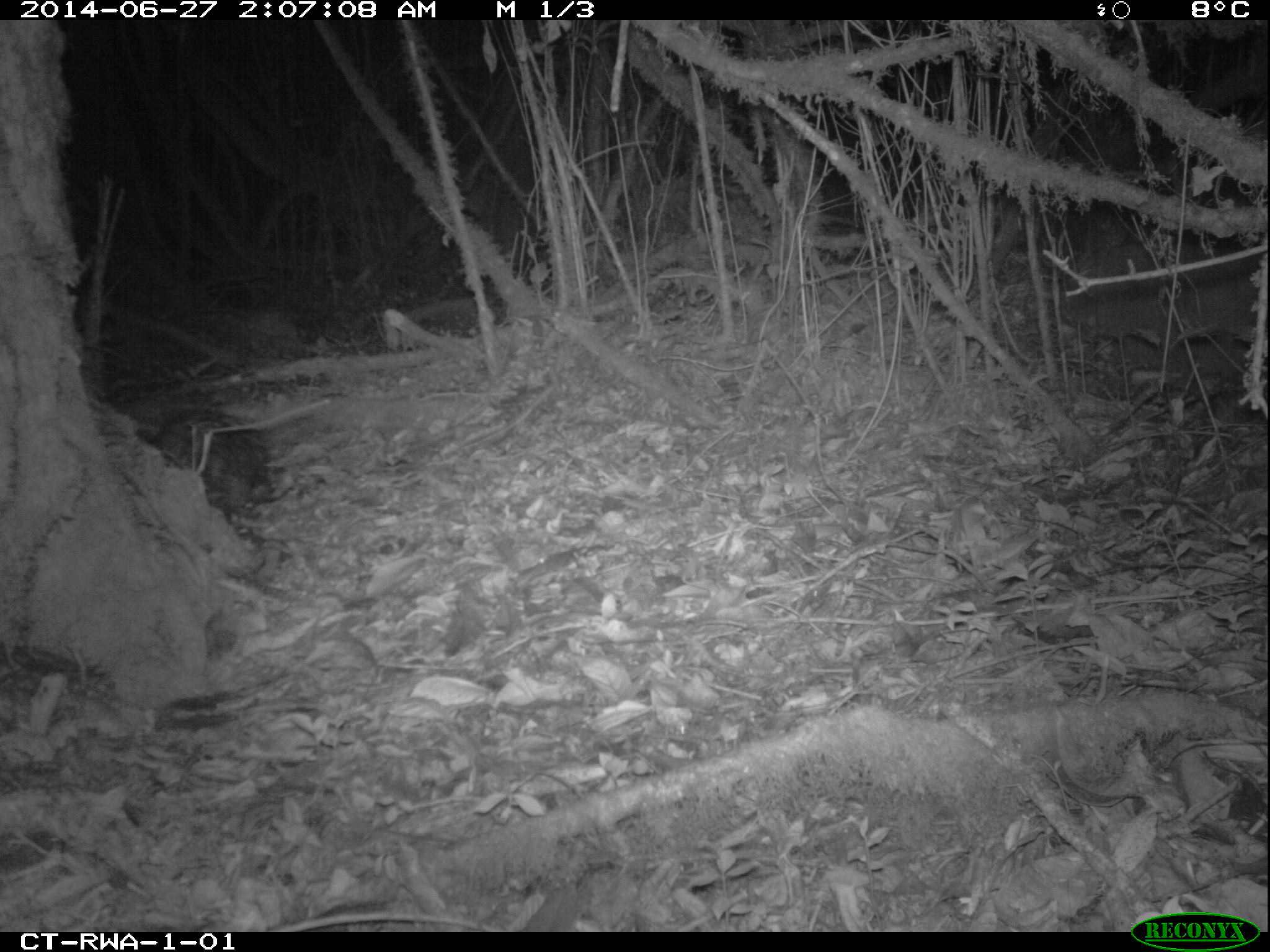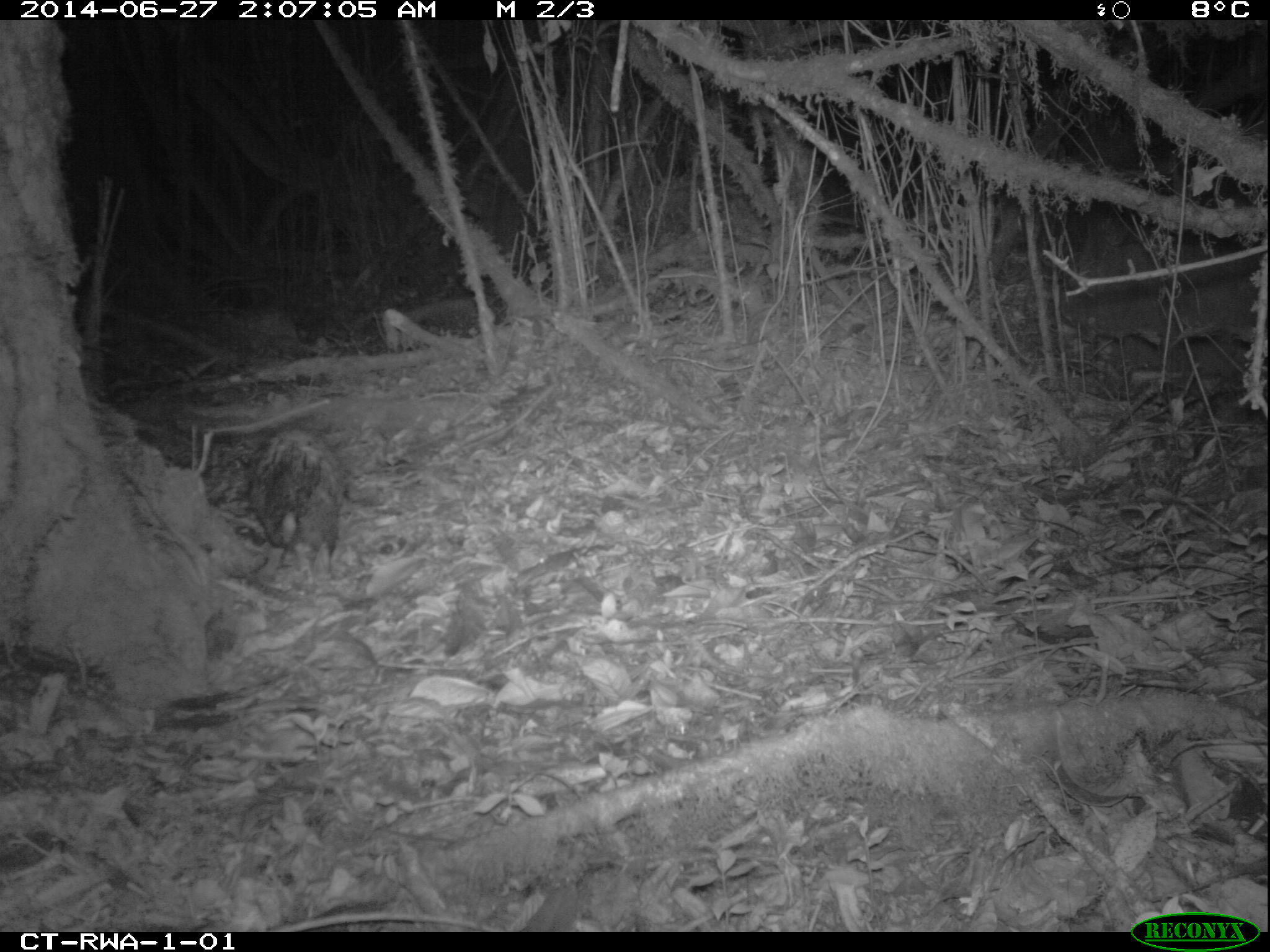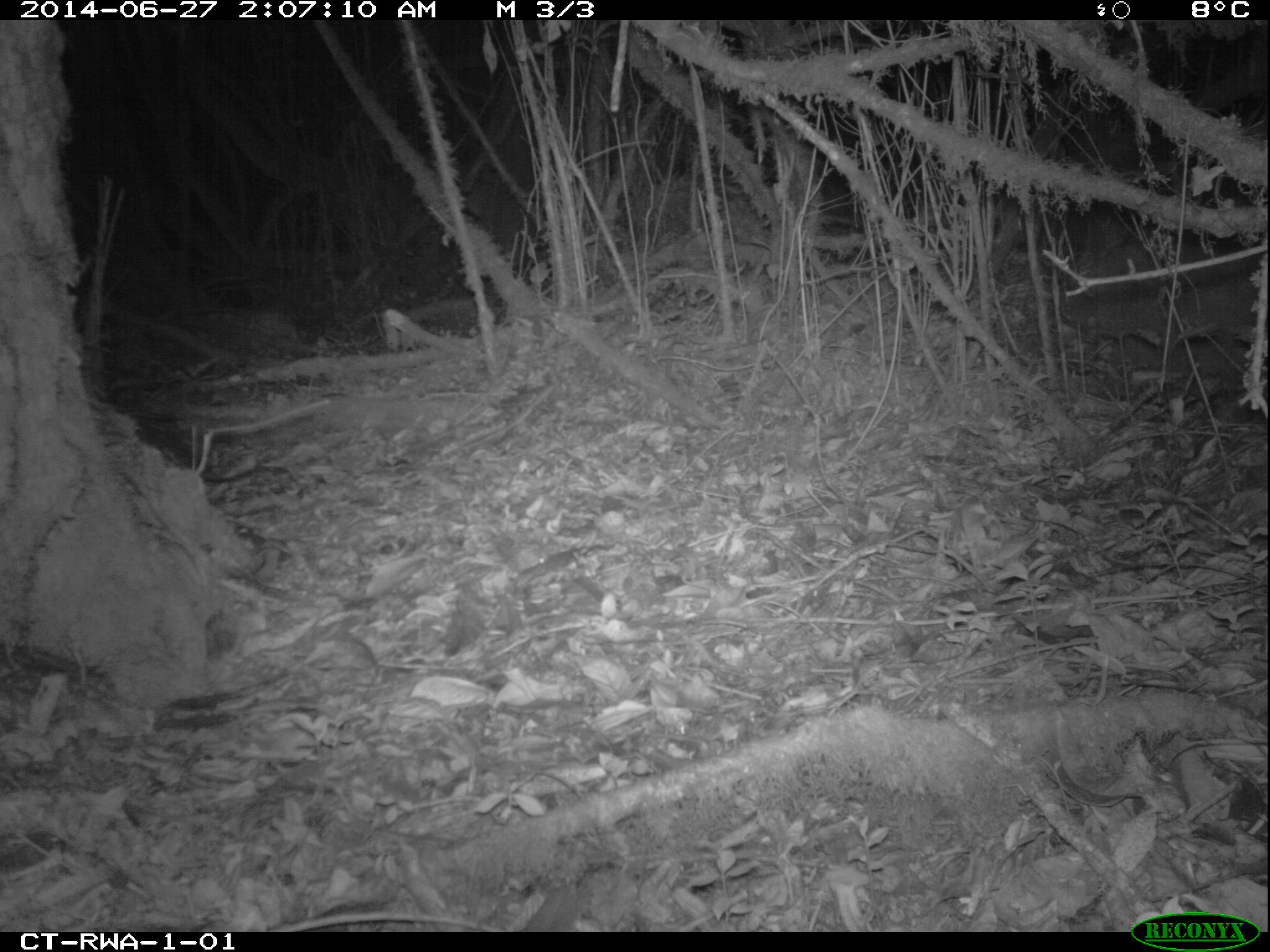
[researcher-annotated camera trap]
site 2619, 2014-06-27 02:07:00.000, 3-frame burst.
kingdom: Animalia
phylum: Chordata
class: Mammalia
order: Rodentia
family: Hystricidae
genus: Atherurus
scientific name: Atherurus africanus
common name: african brush-tailed porcupine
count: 1